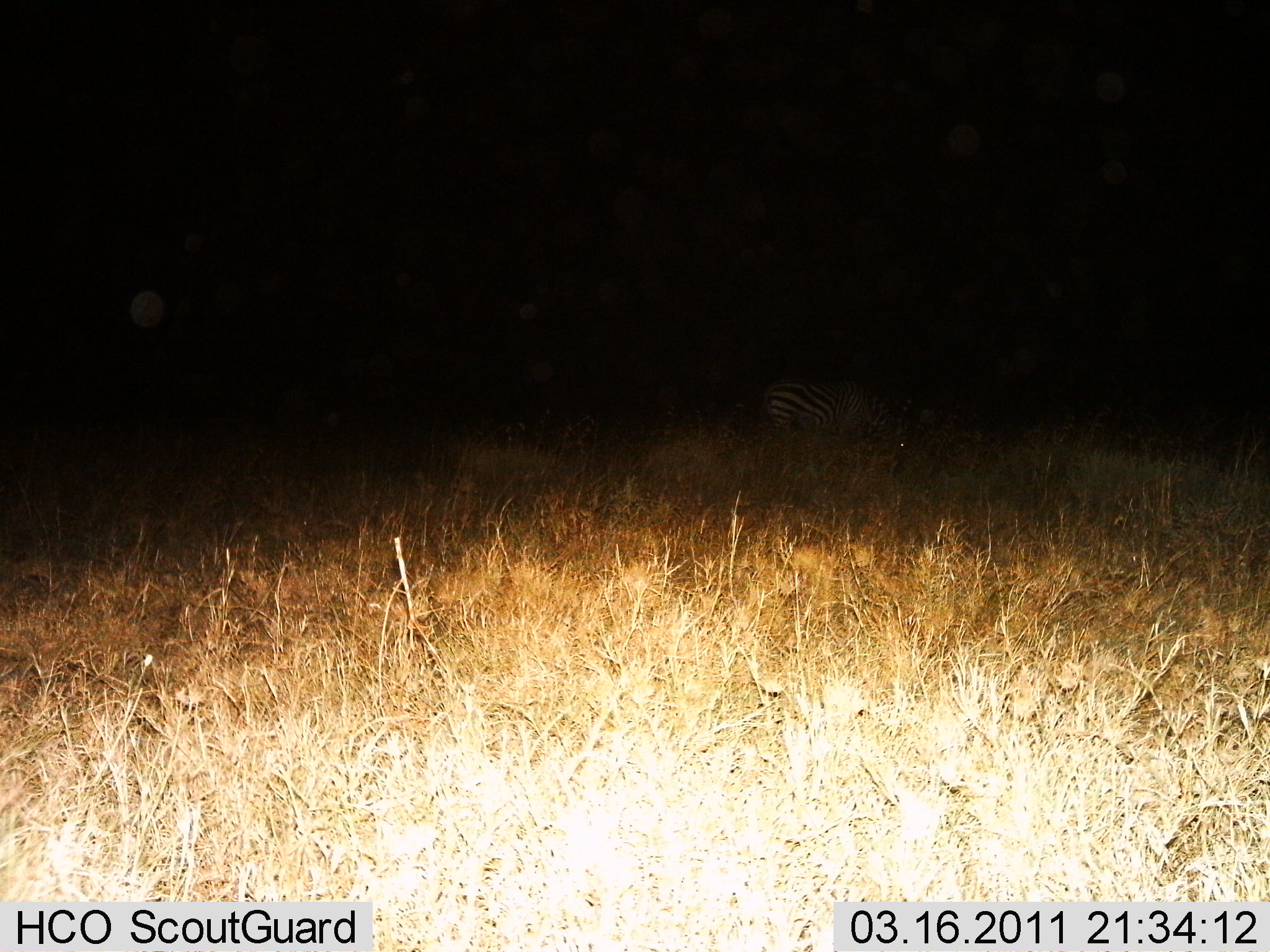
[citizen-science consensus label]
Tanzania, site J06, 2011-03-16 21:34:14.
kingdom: Animalia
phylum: Chordata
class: Mammalia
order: Perissodactyla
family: Equidae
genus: Equus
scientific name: Equus quagga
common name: plains zebra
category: zebra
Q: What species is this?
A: Zebra (plains zebra) (Equus quagga).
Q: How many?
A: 1.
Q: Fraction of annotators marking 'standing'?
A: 36%.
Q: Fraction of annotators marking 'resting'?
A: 0%.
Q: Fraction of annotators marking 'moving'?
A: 18%.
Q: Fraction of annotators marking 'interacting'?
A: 0%.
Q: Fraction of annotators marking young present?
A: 0%.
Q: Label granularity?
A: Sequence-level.